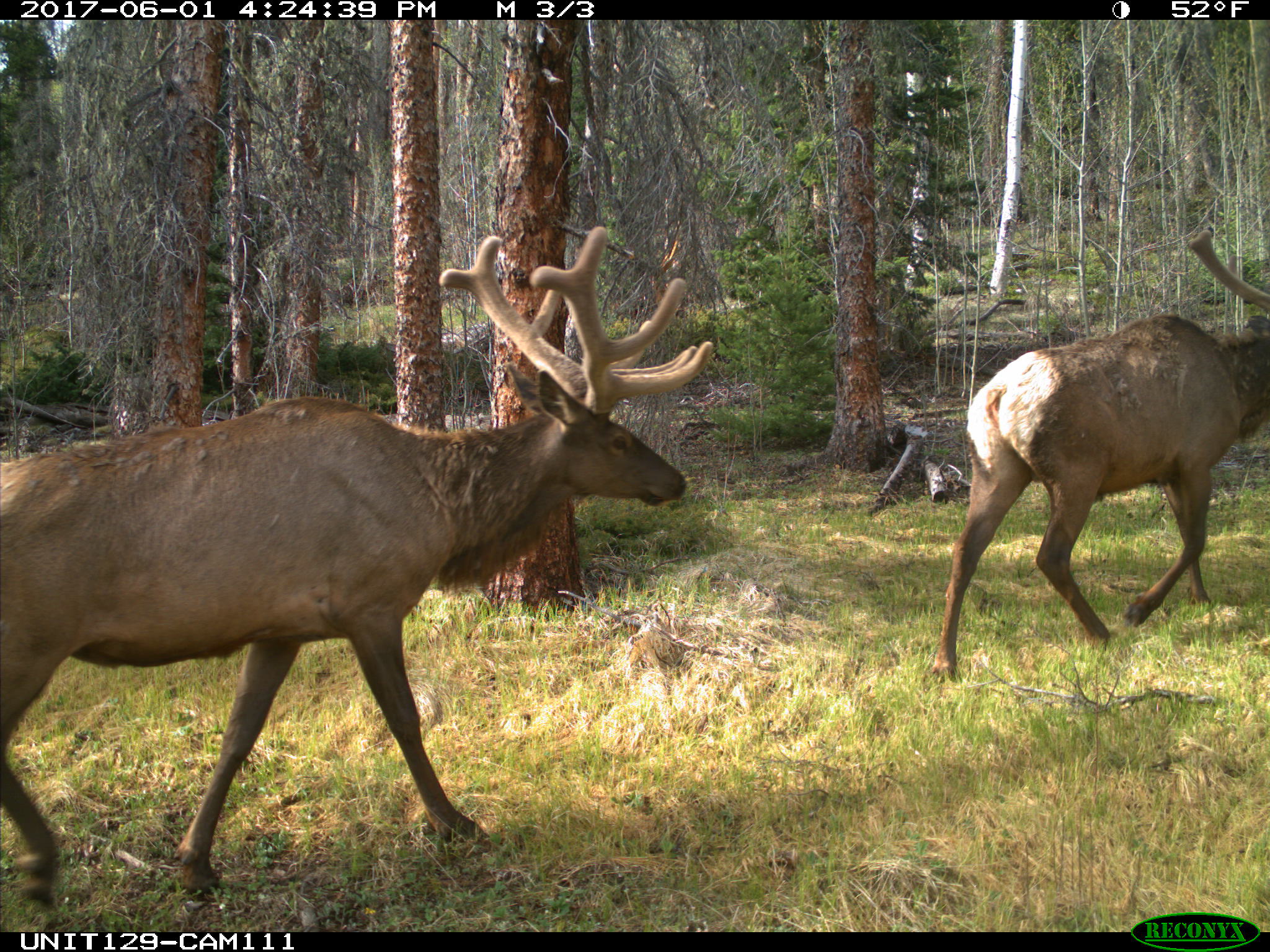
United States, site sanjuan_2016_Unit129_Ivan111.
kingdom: Animalia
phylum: Chordata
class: Mammalia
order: Artiodactyla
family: Cervidae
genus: Cervus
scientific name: Cervus elaphus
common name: red deer